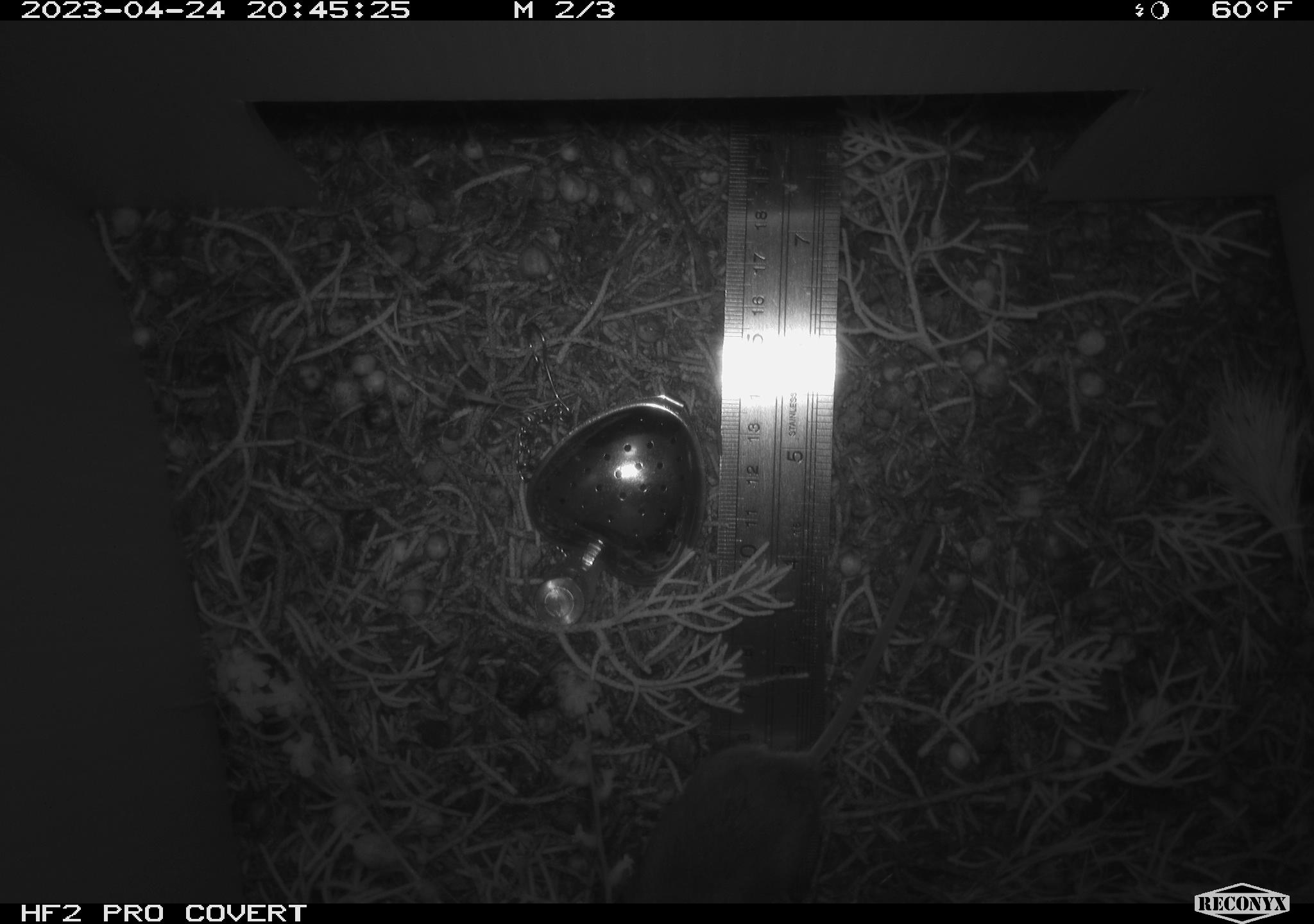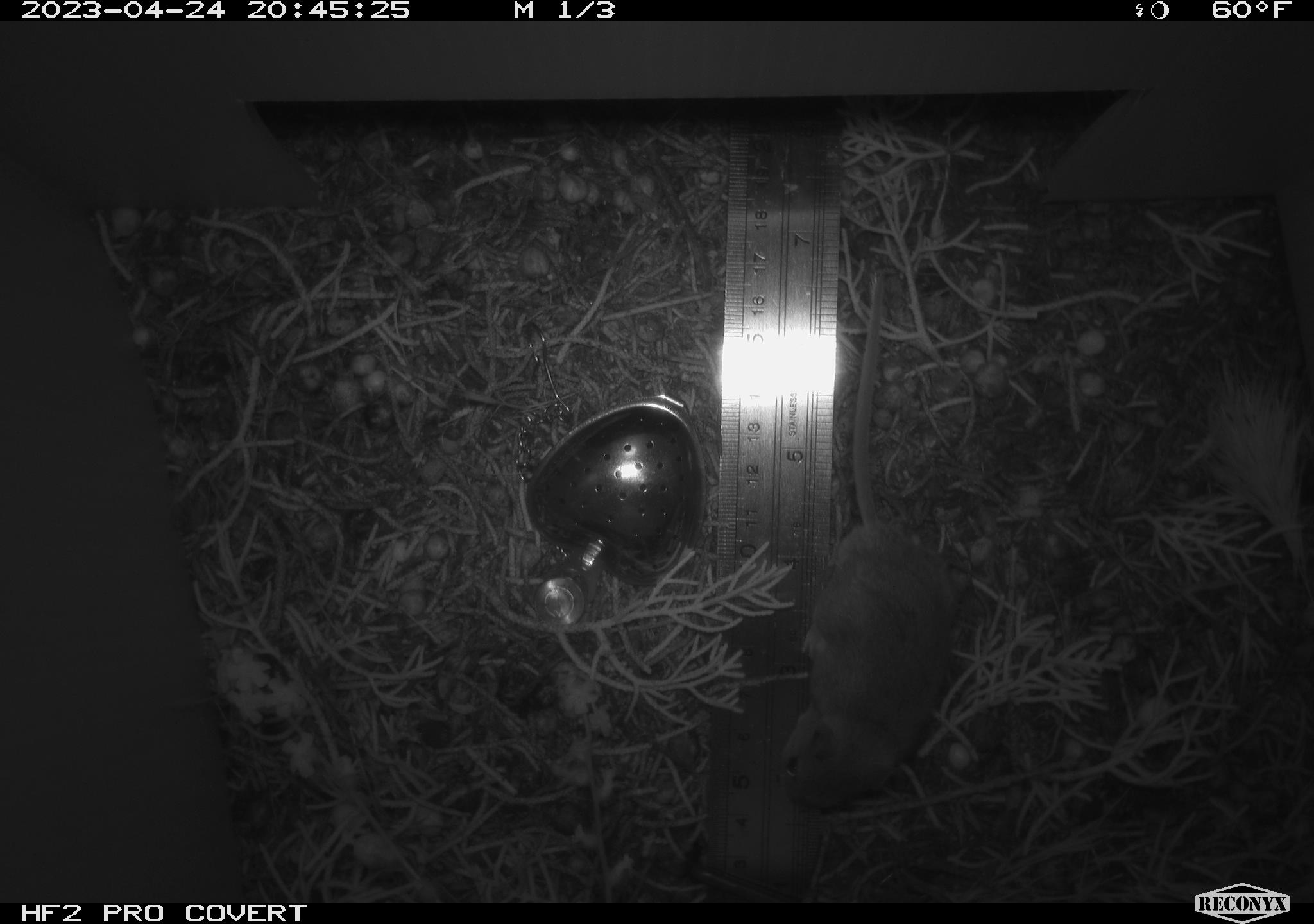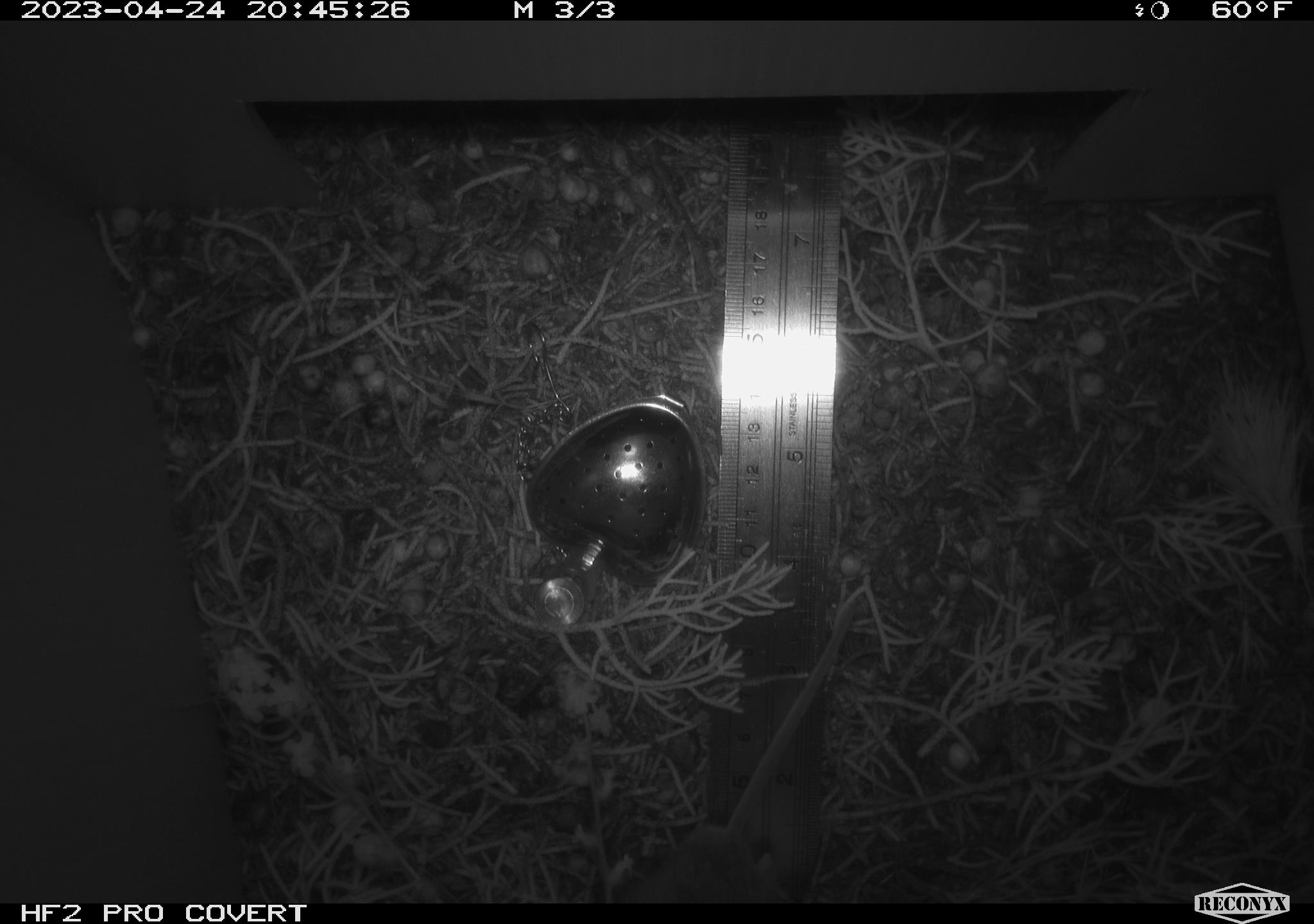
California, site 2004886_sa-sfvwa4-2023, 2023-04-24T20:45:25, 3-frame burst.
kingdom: Animalia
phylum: Chordata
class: Mammalia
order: Rodentia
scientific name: Rodentia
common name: mouse species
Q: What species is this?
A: Mouse species (Rodentia).